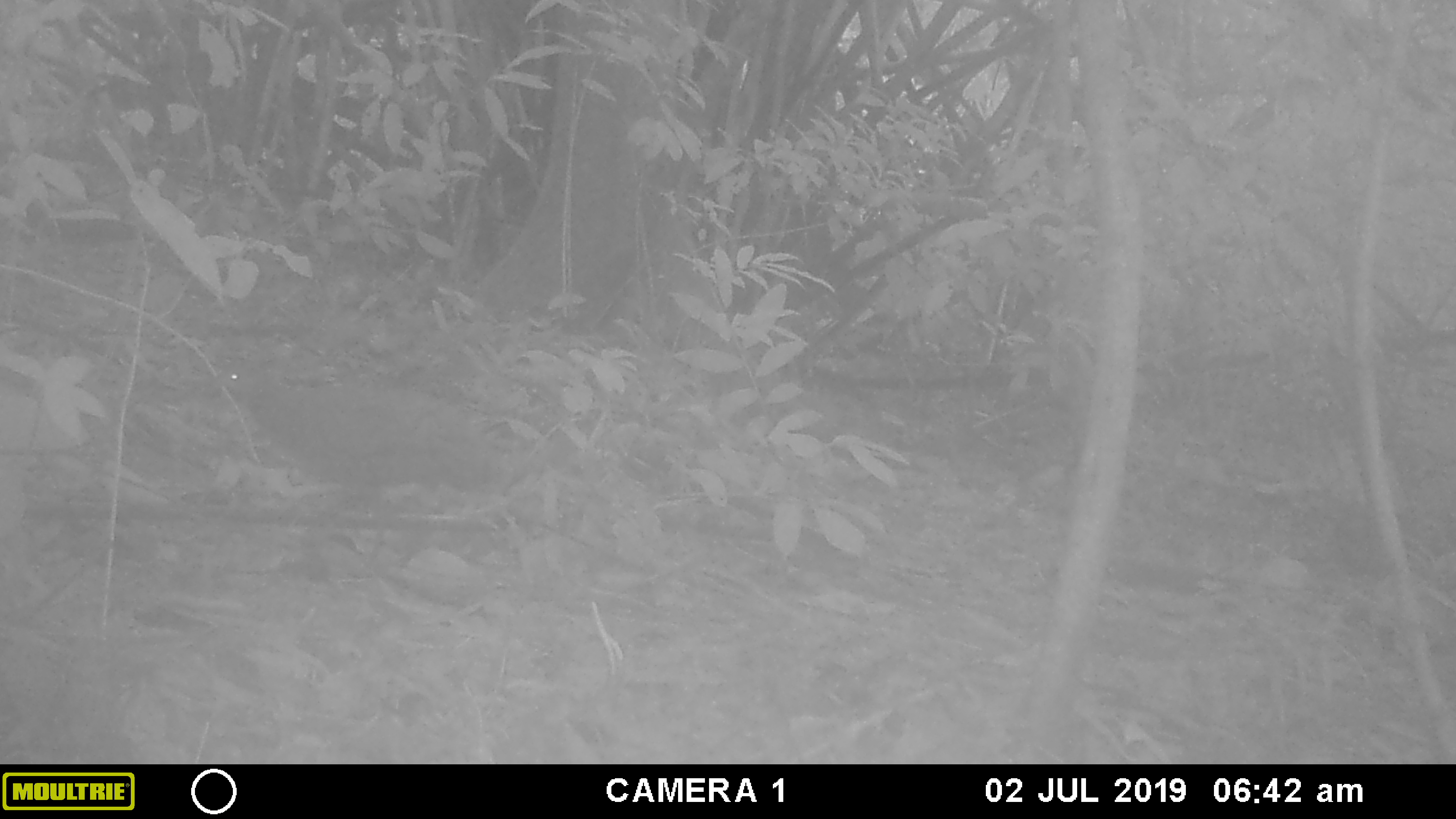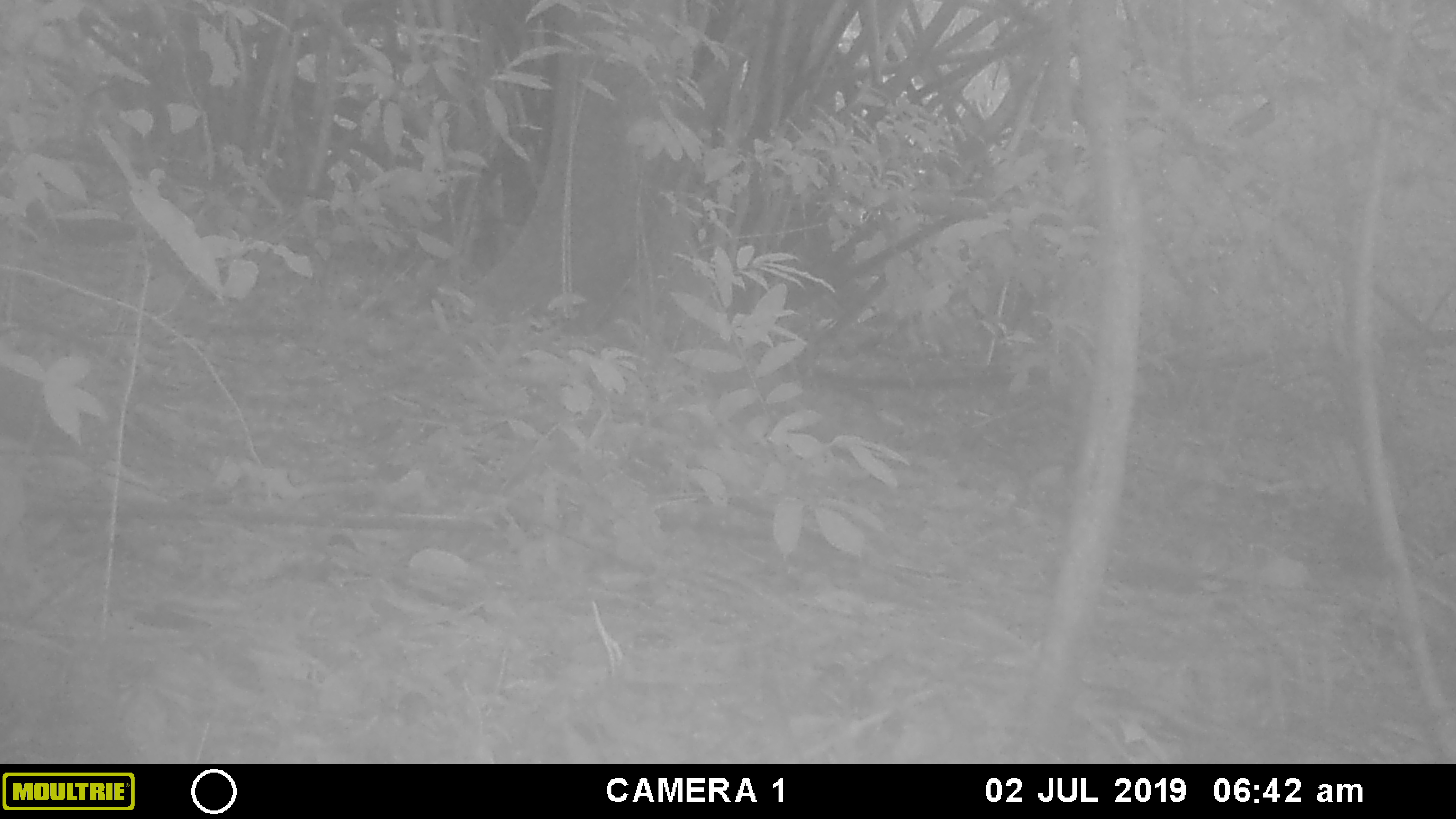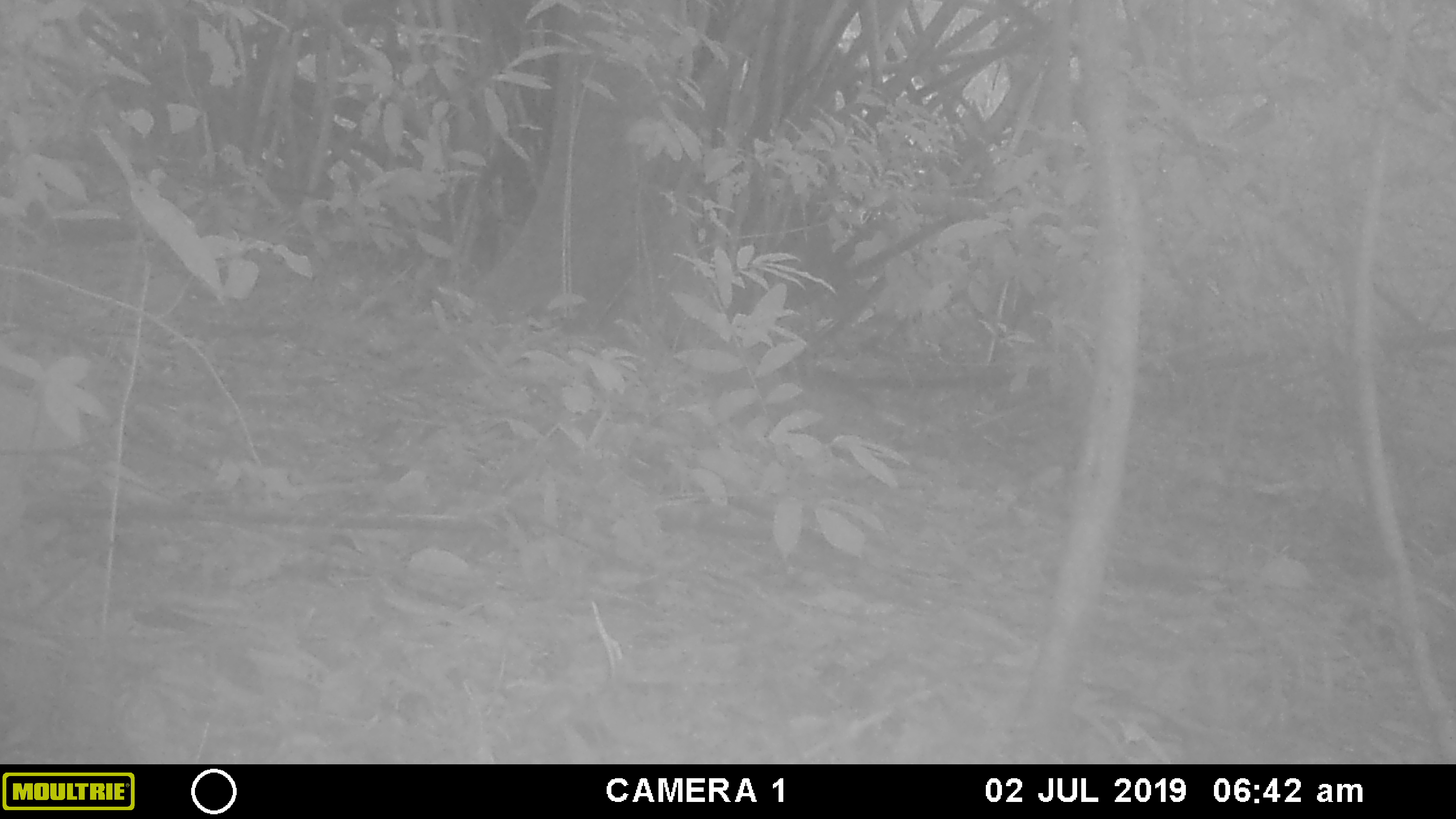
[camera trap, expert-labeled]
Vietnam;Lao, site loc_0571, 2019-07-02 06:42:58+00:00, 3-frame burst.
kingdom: Animalia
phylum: Chordata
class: Aves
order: Galliformes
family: Phasianidae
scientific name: Phasianidae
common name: partridge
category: unidentified partridge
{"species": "unidentified partridge (partridge) (Phasianidae)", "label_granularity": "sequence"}